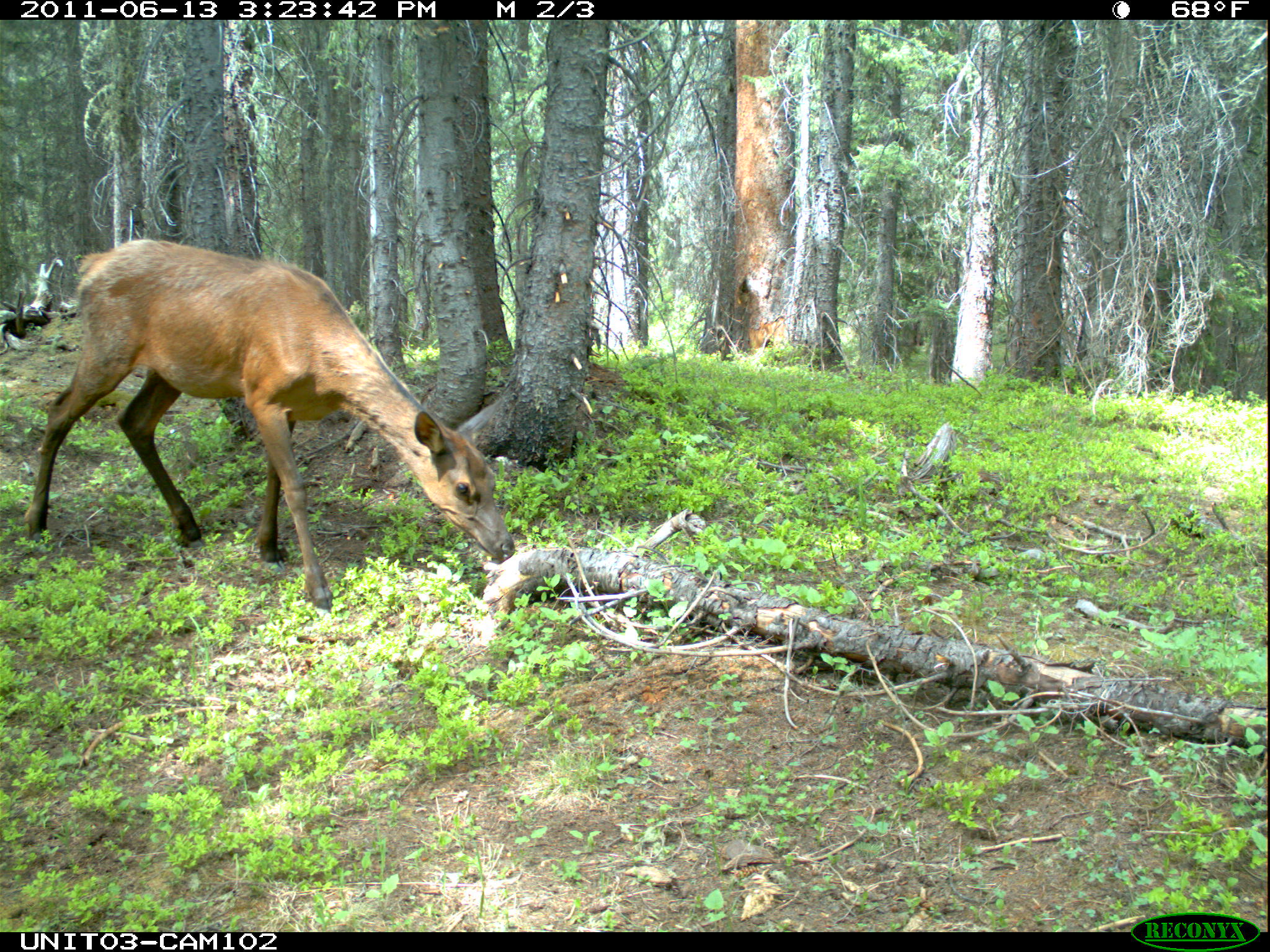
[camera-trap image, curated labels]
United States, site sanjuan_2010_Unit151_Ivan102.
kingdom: Animalia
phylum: Chordata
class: Mammalia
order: Artiodactyla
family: Cervidae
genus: Cervus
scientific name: Cervus elaphus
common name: red deer